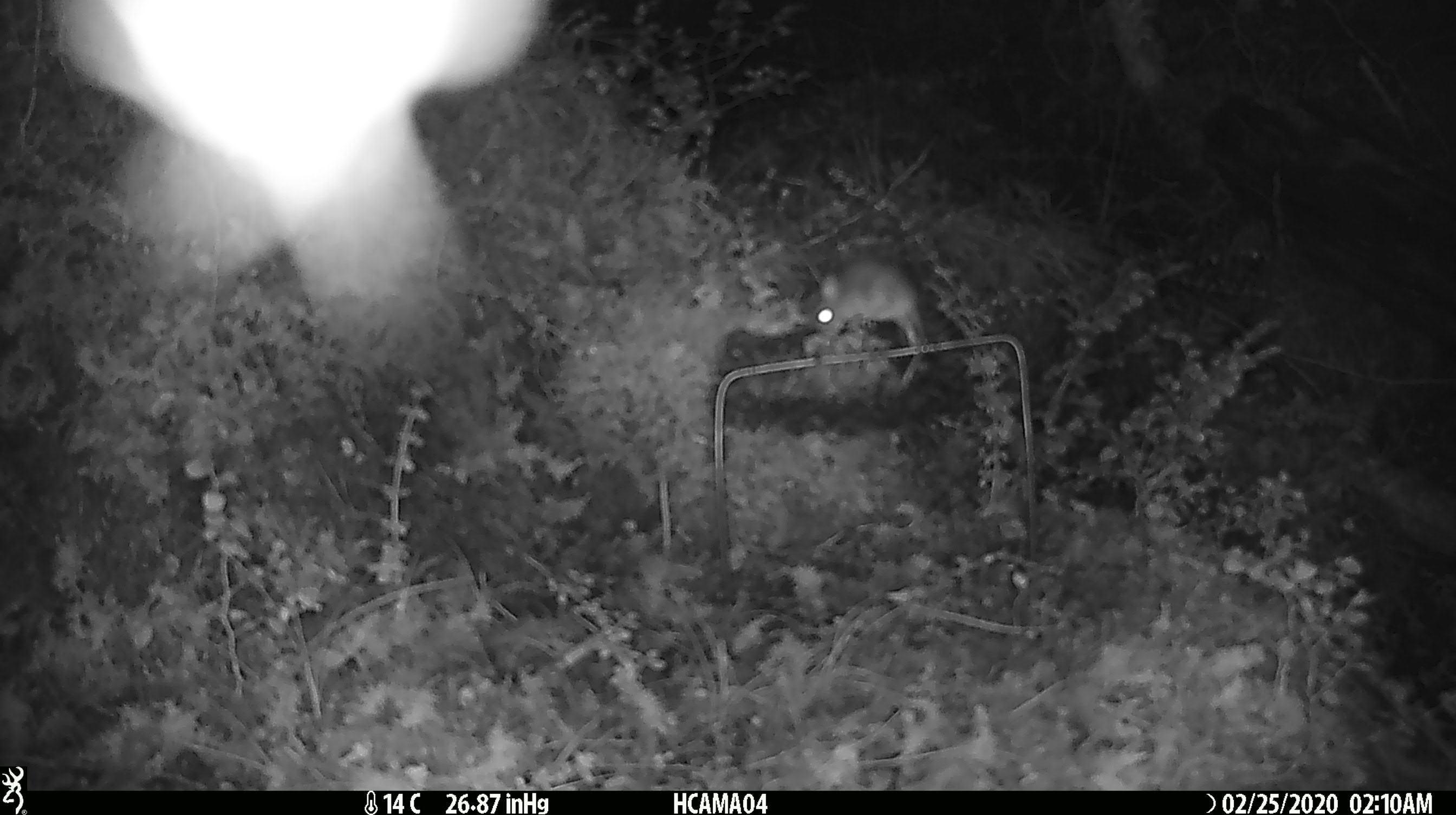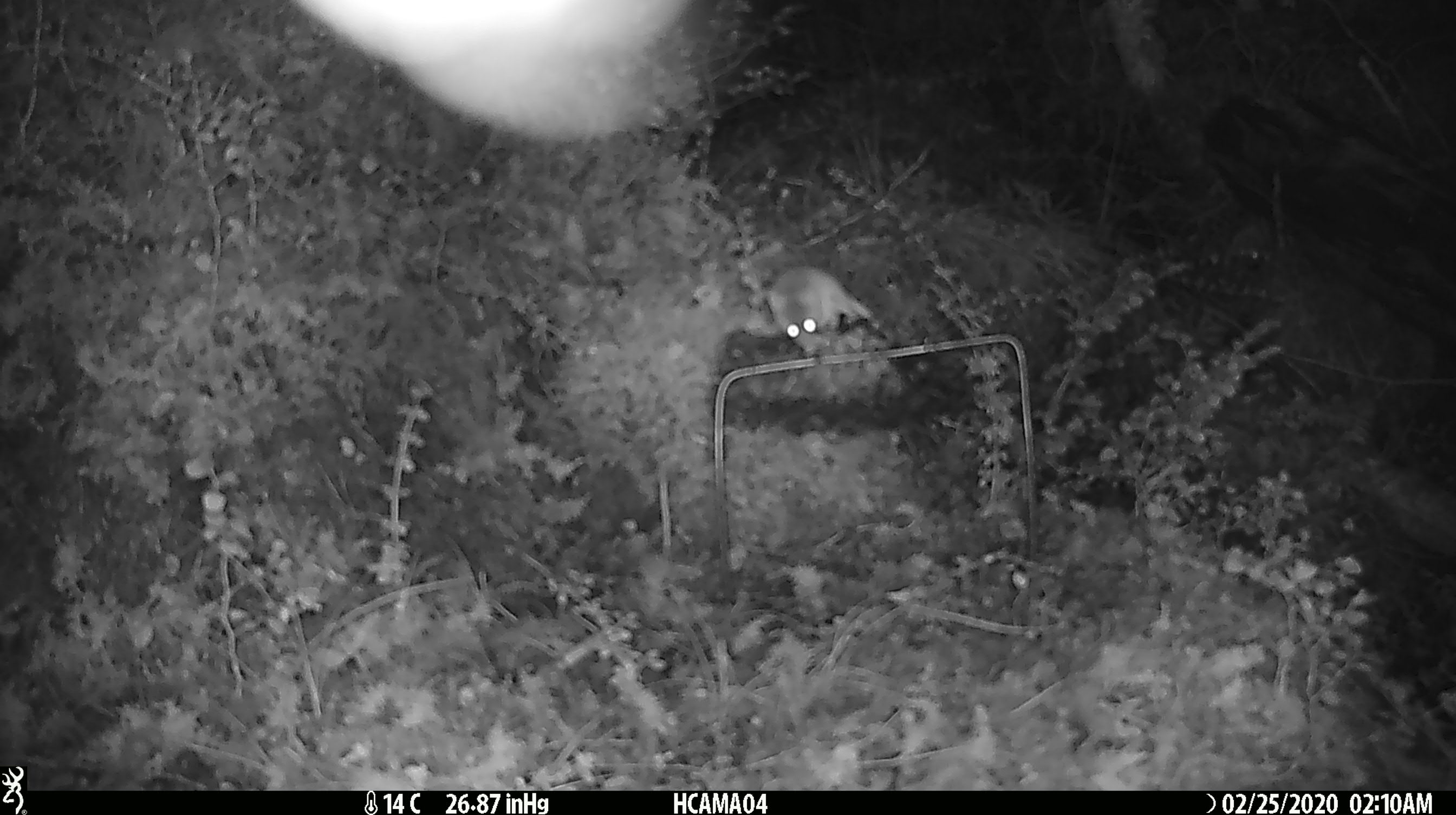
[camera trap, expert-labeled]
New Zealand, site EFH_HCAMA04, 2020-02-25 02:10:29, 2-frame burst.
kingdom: Animalia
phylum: Chordata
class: Mammalia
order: Rodentia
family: Muridae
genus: Mus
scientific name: Mus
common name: mouse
Mouse (Mus).